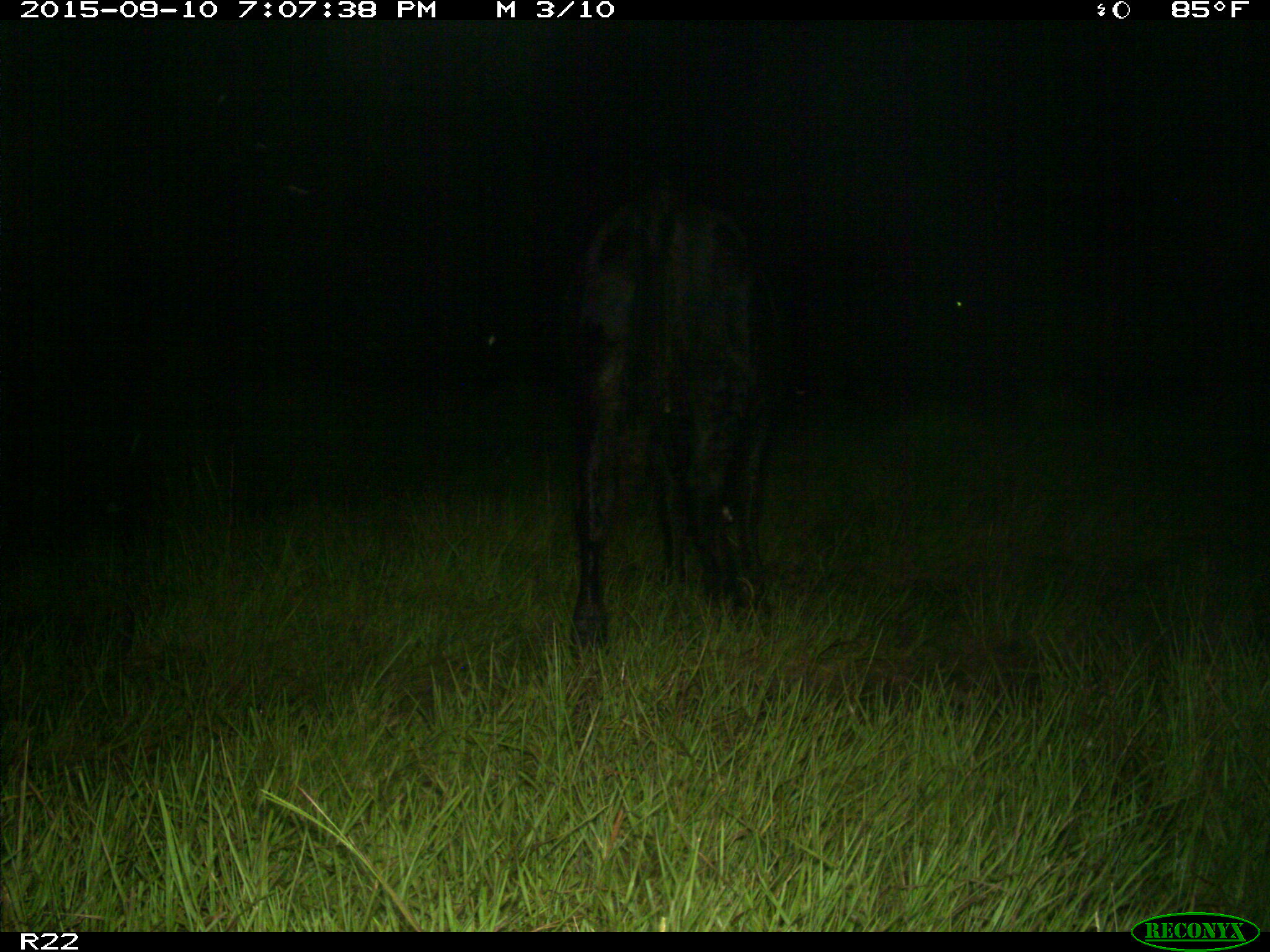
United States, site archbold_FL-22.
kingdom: Animalia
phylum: Chordata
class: Mammalia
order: Artiodactyla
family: Bovidae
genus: Bos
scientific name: Bos taurus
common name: domestic cow